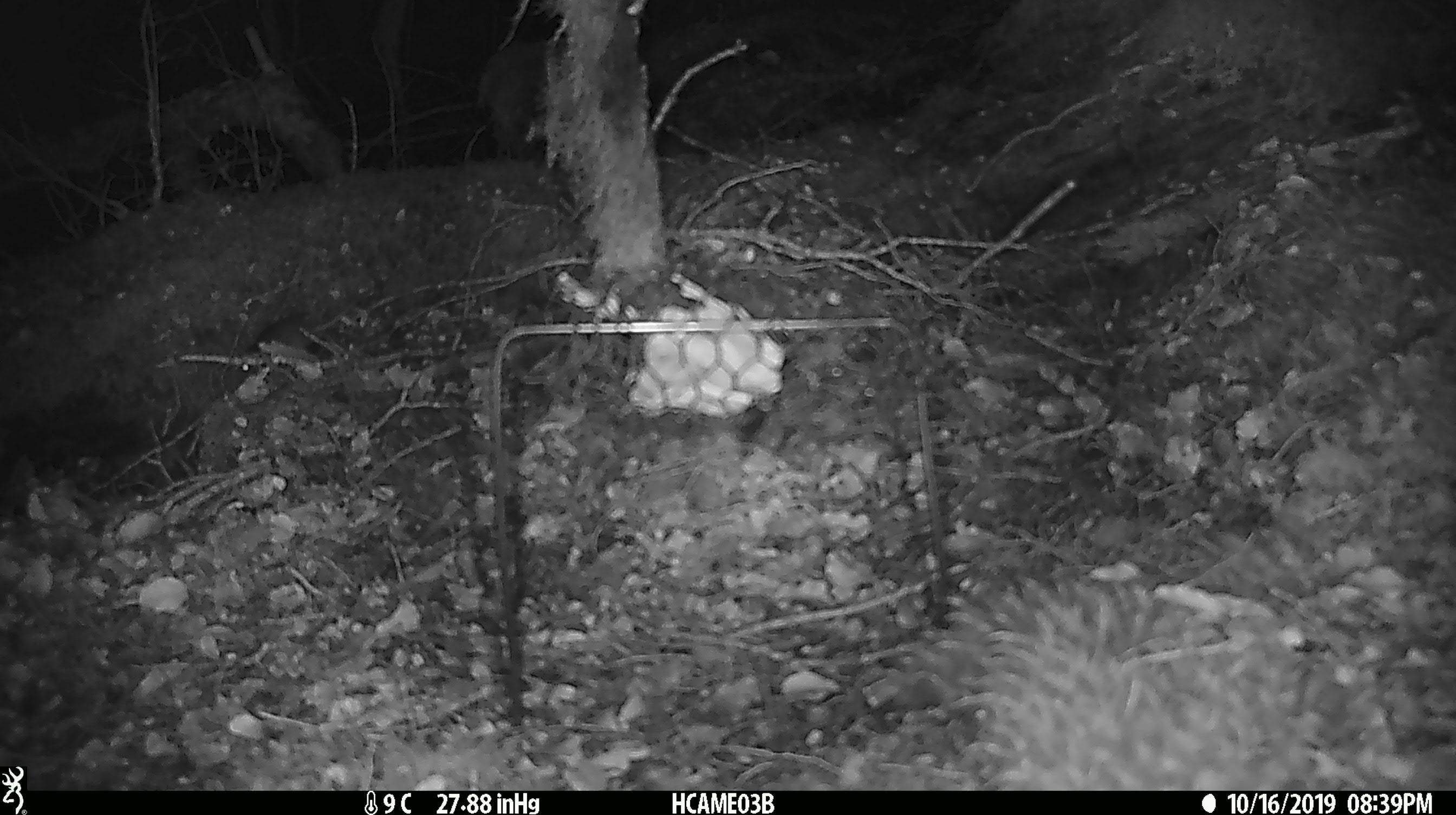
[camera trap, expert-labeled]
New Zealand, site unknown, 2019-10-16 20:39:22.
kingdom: Animalia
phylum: Chordata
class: Mammalia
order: Rodentia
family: Muridae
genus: Mus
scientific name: Mus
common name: mouse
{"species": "mouse (Mus)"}